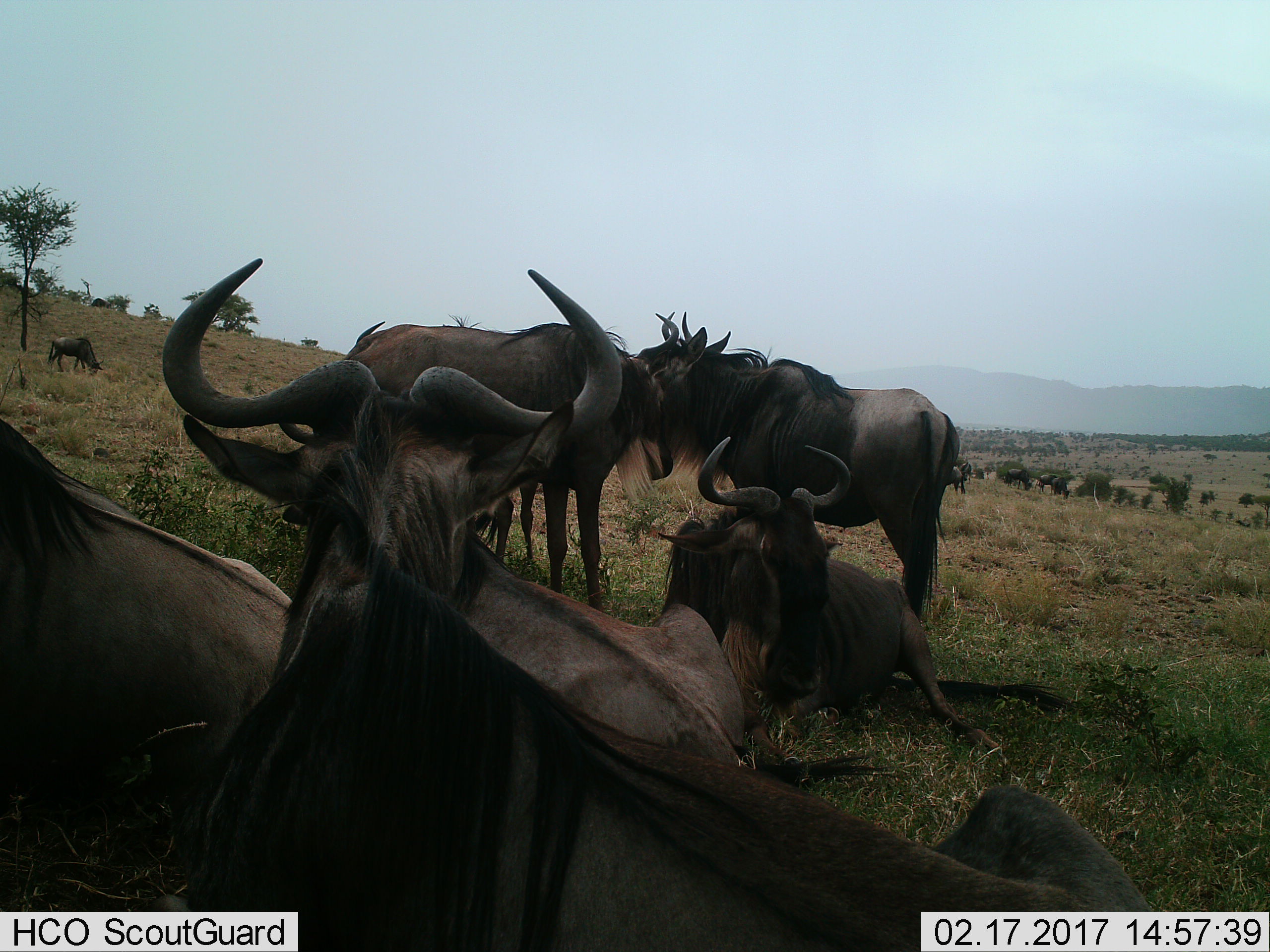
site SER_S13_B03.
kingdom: Animalia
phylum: Chordata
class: Mammalia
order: Artiodactyla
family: Bovidae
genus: Connochaetes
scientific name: Connochaetes taurinus taurinus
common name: blue wildebeest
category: wildebeestblue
Wildebeestblue (blue wildebeest) (Connochaetes taurinus taurinus), count 9. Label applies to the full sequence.